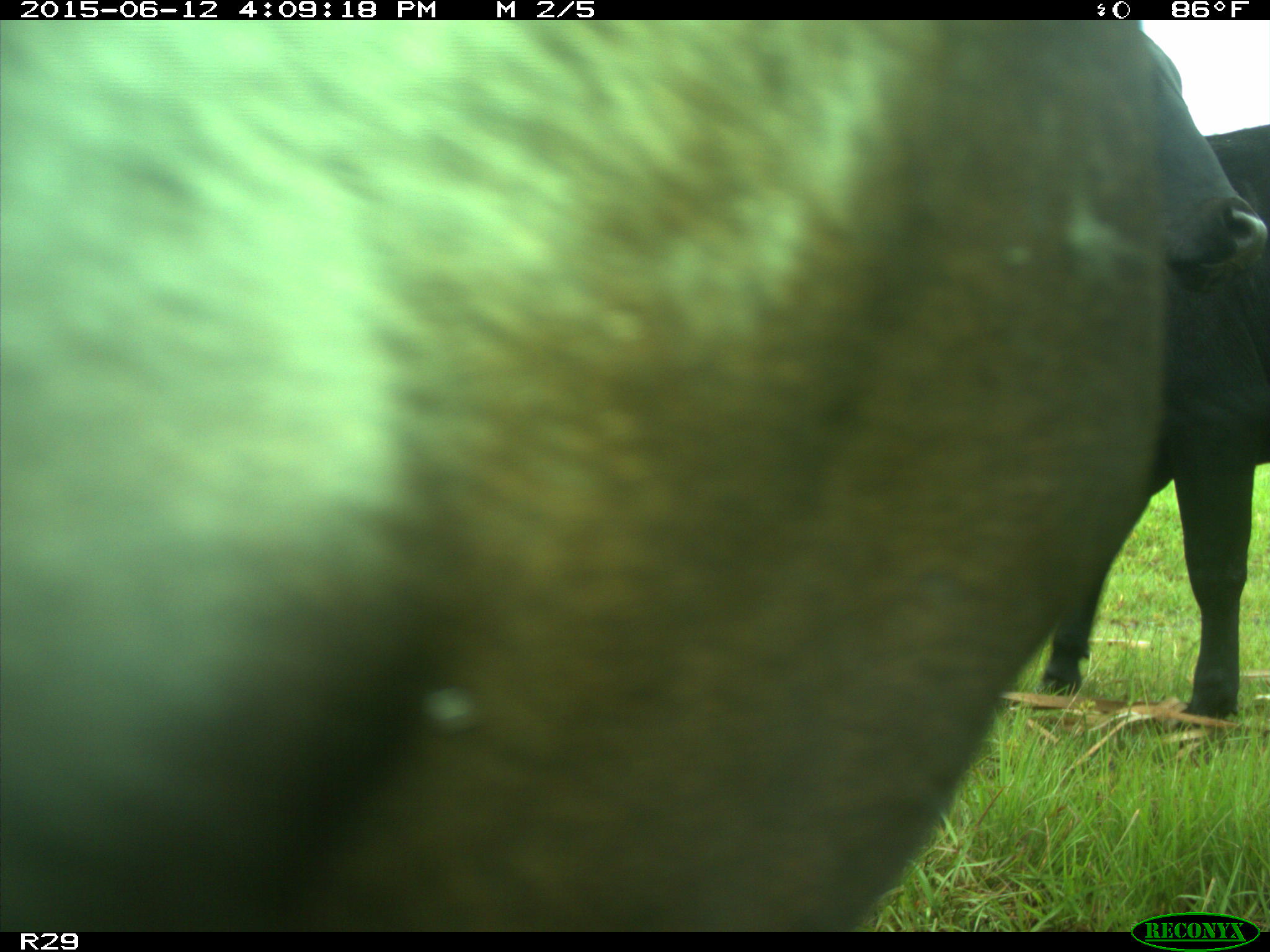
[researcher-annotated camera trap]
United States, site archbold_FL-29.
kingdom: Animalia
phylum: Chordata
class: Mammalia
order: Artiodactyla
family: Bovidae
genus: Bos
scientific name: Bos taurus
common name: domestic cow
Bos taurus (domestic cow).